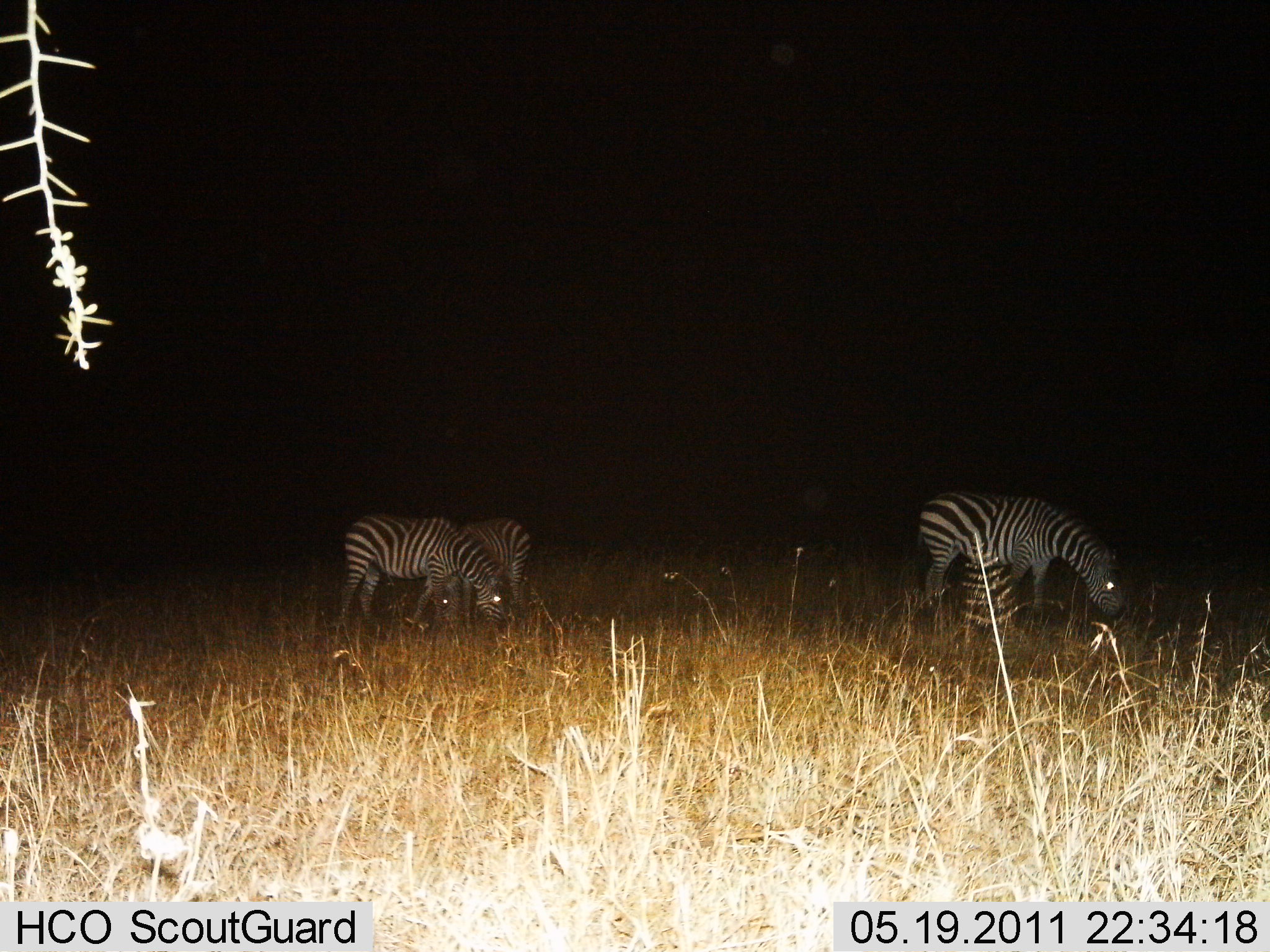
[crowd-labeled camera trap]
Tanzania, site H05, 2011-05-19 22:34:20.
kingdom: Animalia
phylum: Chordata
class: Mammalia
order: Perissodactyla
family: Equidae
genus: Equus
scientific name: Equus quagga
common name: plains zebra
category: zebra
Zebra (plains zebra) (Equus quagga), count 3. Behavior (volunteer vote fractions): standing 29%, resting 0%, moving 0%, interacting 0%. Young present (vote fraction): 0%. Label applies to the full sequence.